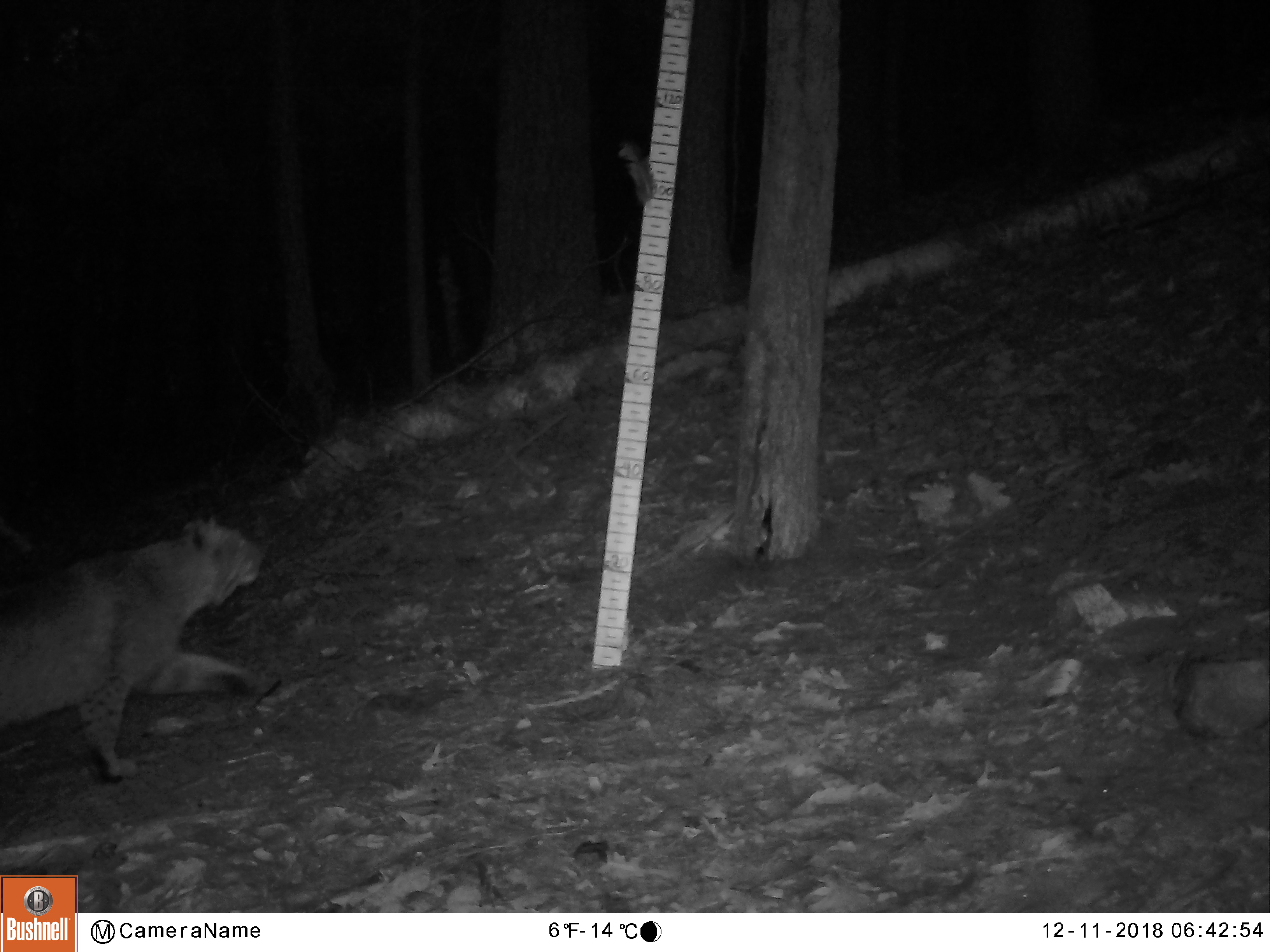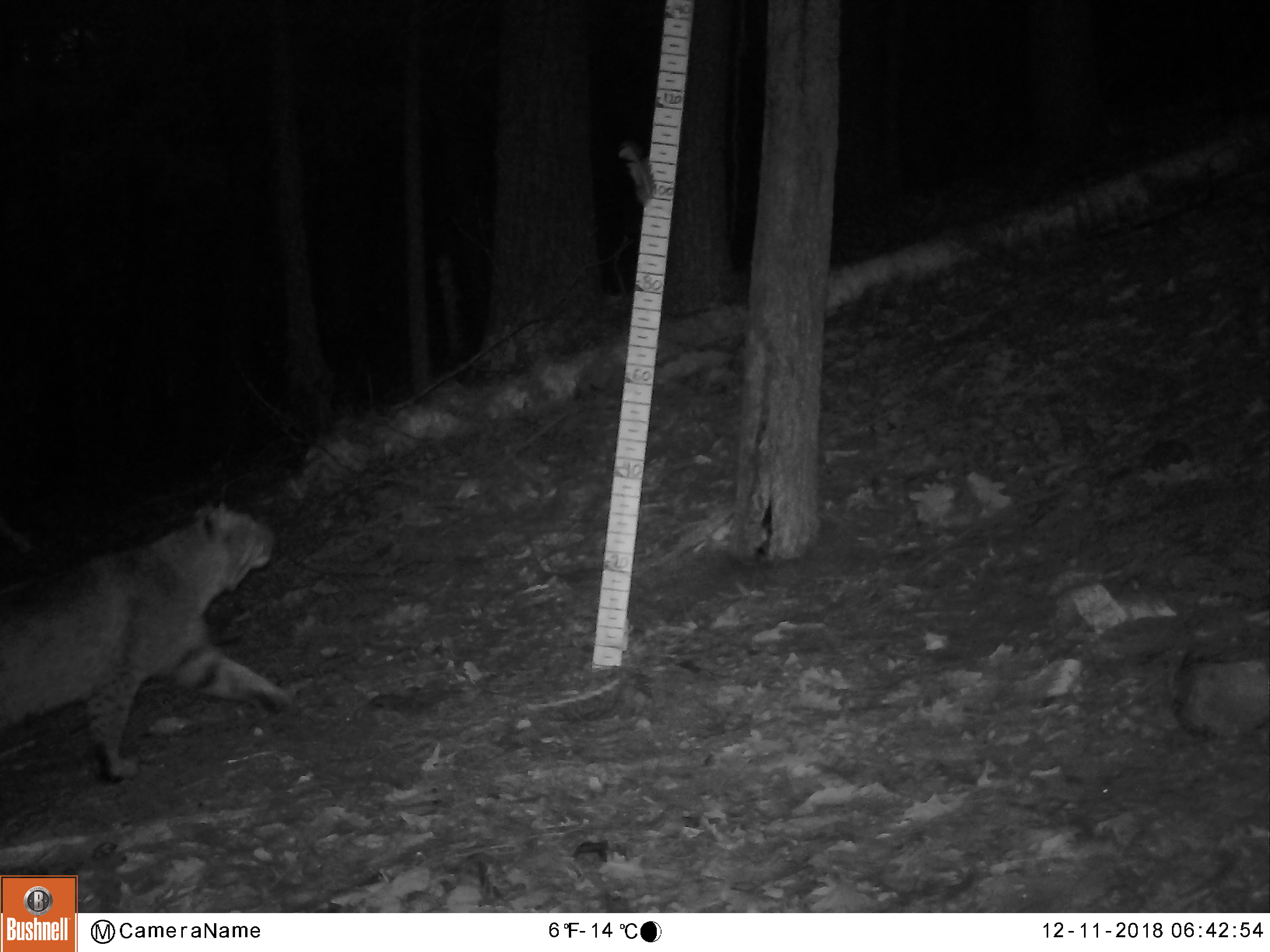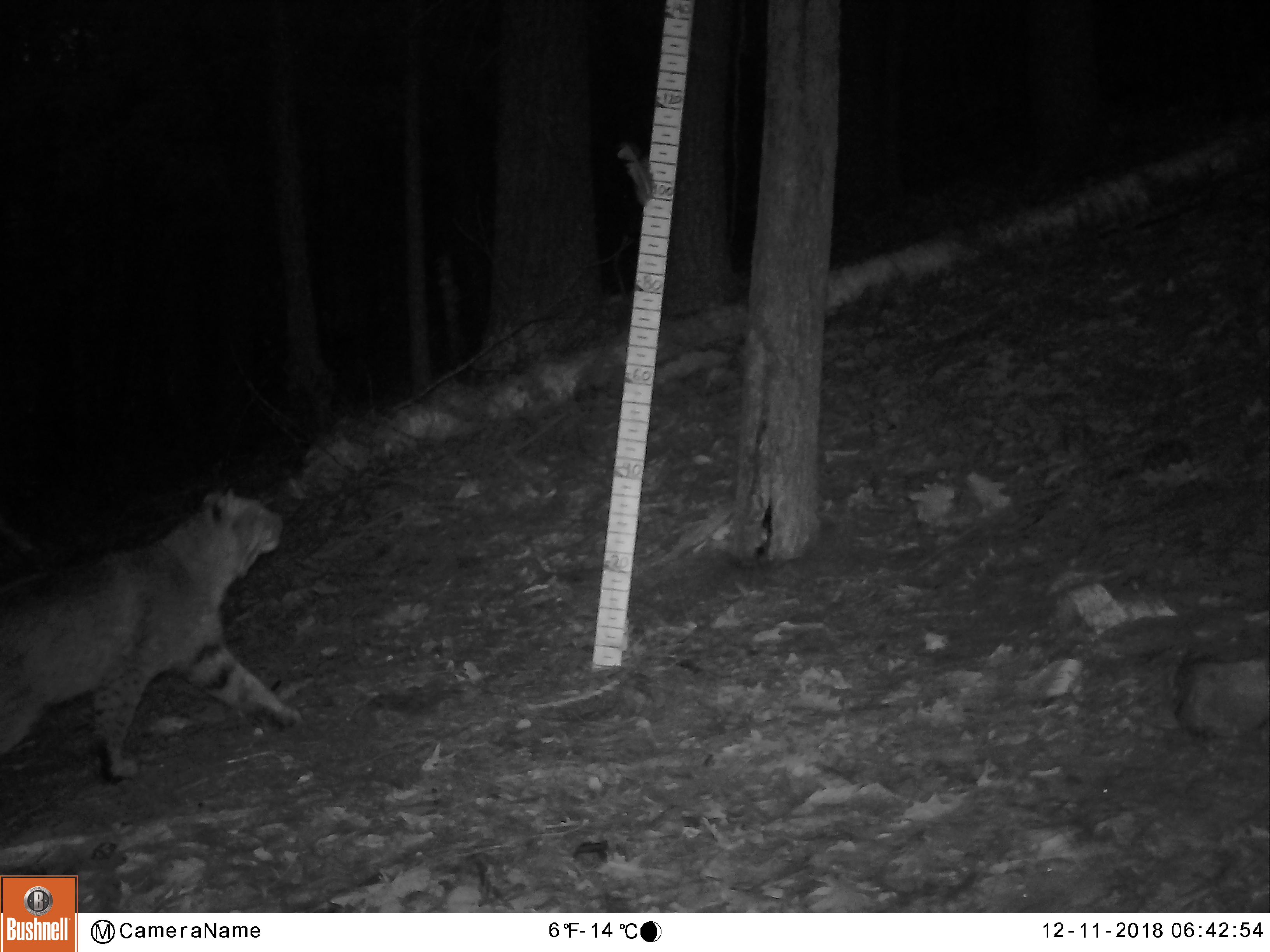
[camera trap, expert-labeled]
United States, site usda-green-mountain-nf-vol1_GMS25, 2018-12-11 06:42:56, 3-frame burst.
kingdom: Animalia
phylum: Chordata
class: Mammalia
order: Carnivora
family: Felidae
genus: Lynx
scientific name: Lynx rufus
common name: bobcat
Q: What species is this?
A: Bobcat (Lynx rufus).